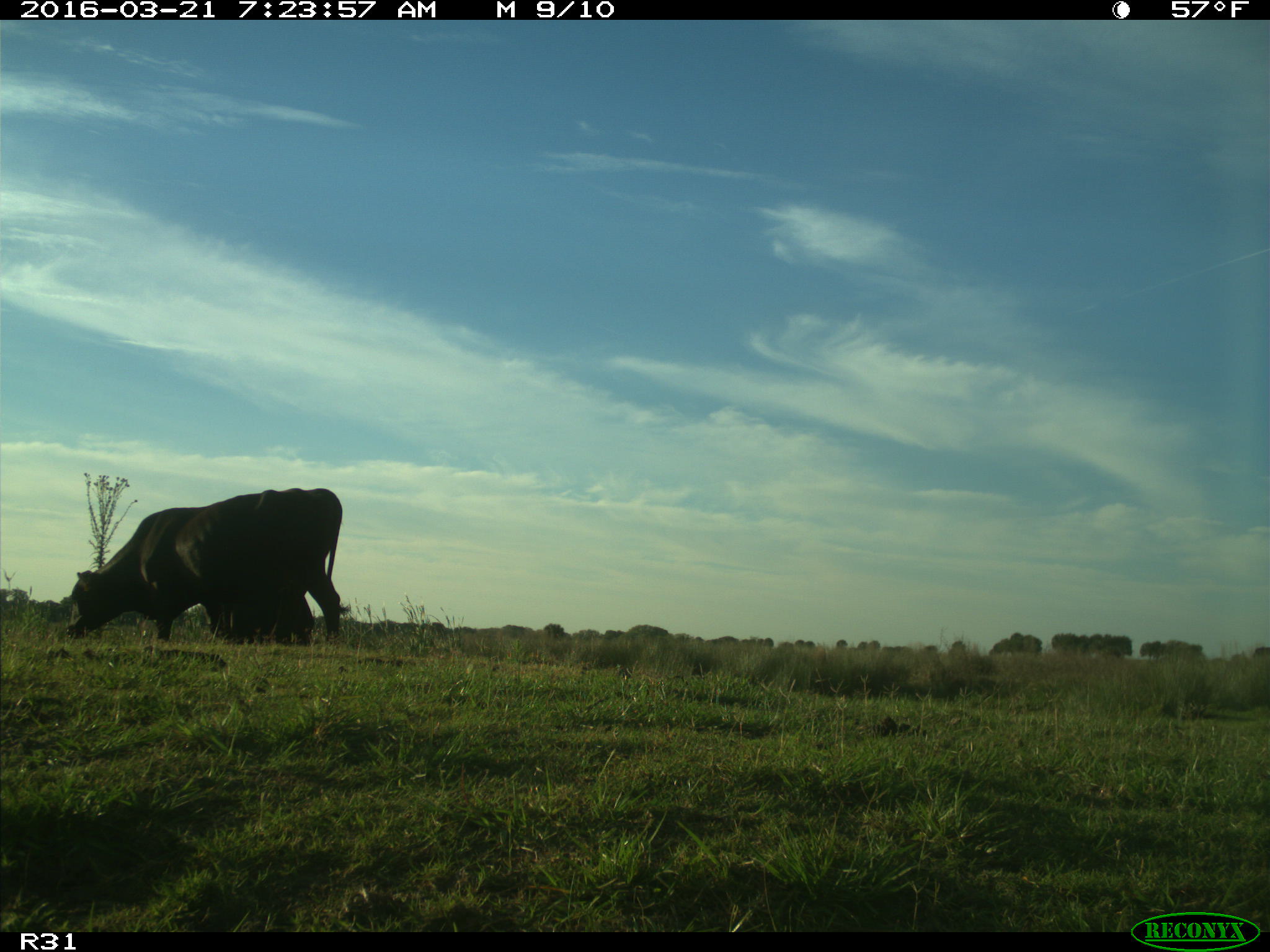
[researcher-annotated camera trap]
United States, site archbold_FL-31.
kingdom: Animalia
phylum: Chordata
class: Mammalia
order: Artiodactyla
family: Bovidae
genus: Bos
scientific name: Bos taurus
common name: domestic cow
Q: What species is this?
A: Bos taurus (domestic cow).